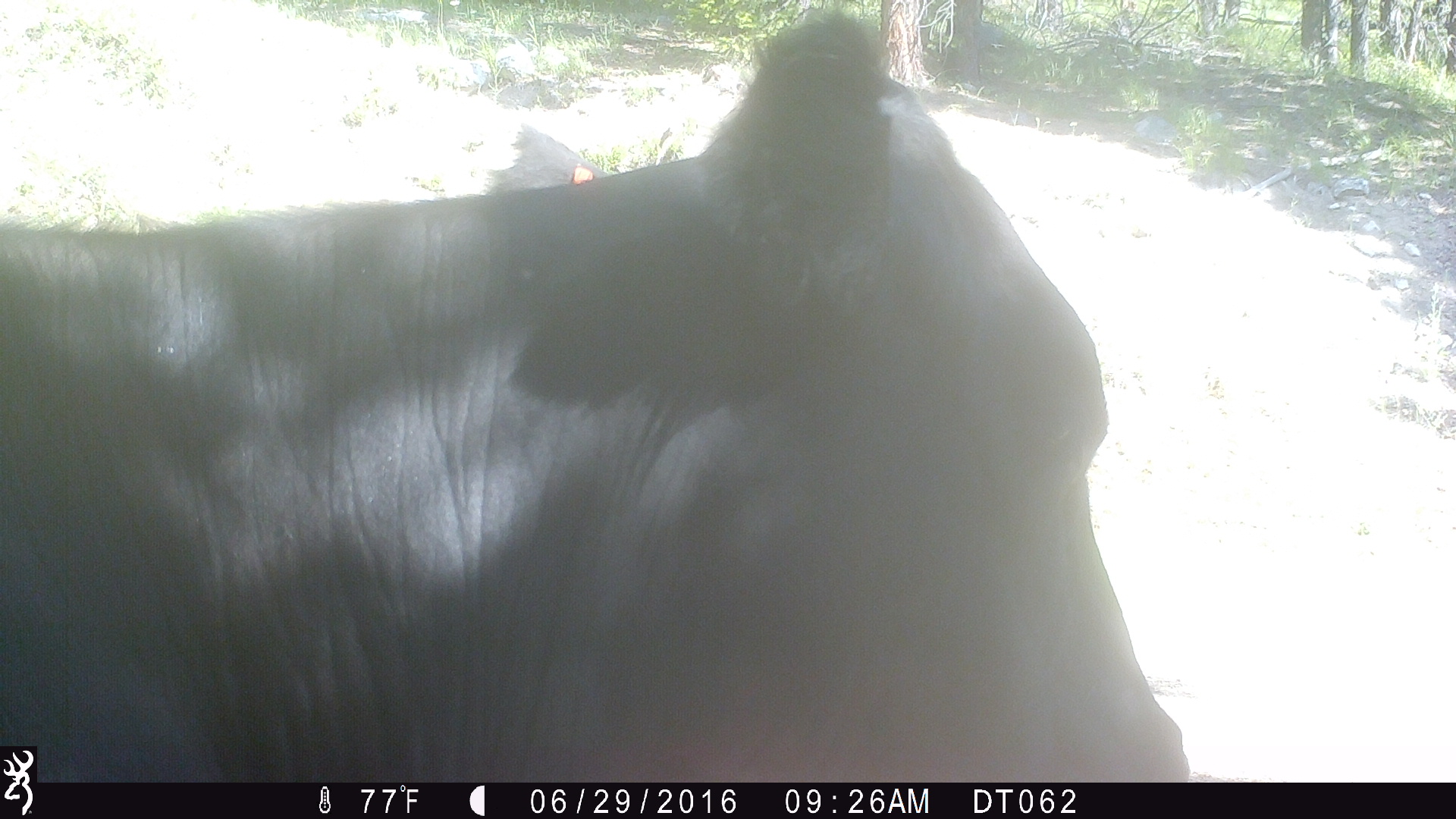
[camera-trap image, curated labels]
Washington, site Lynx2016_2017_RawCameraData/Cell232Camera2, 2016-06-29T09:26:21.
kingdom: Animalia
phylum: Chordata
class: Mammalia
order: Artiodactyla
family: Bovidae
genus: Bos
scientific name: Bos taurus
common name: domestic cattle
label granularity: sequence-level